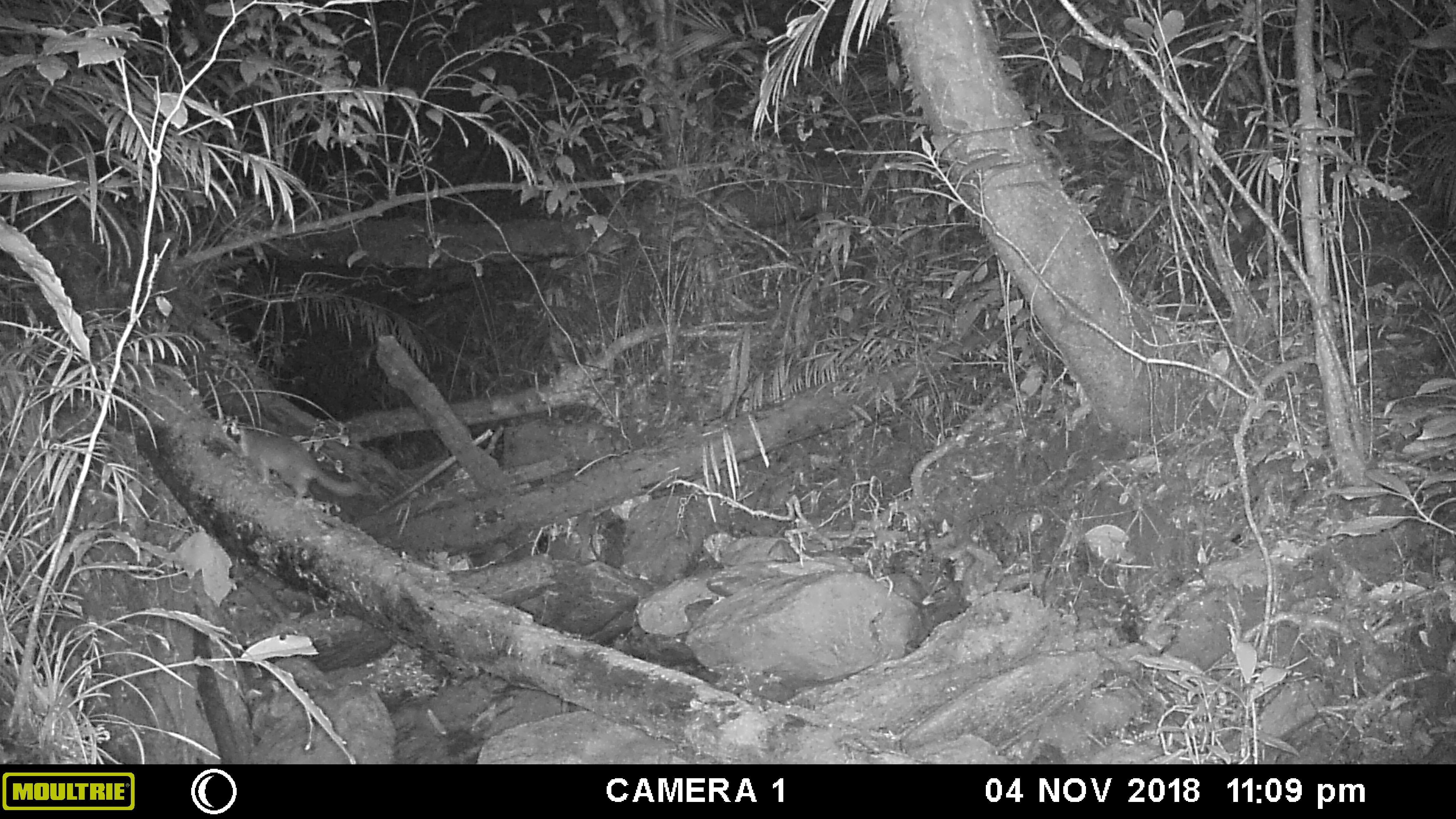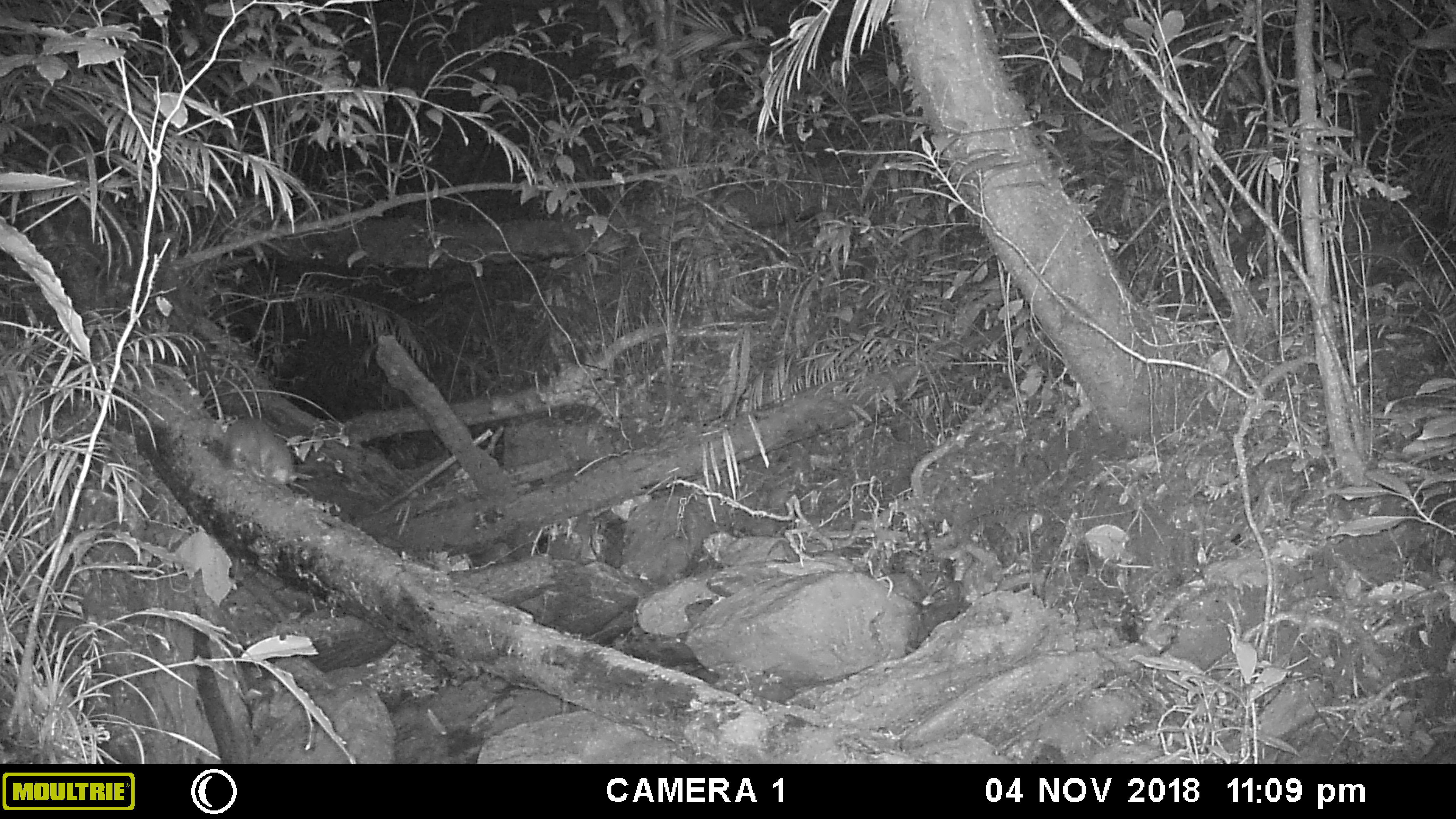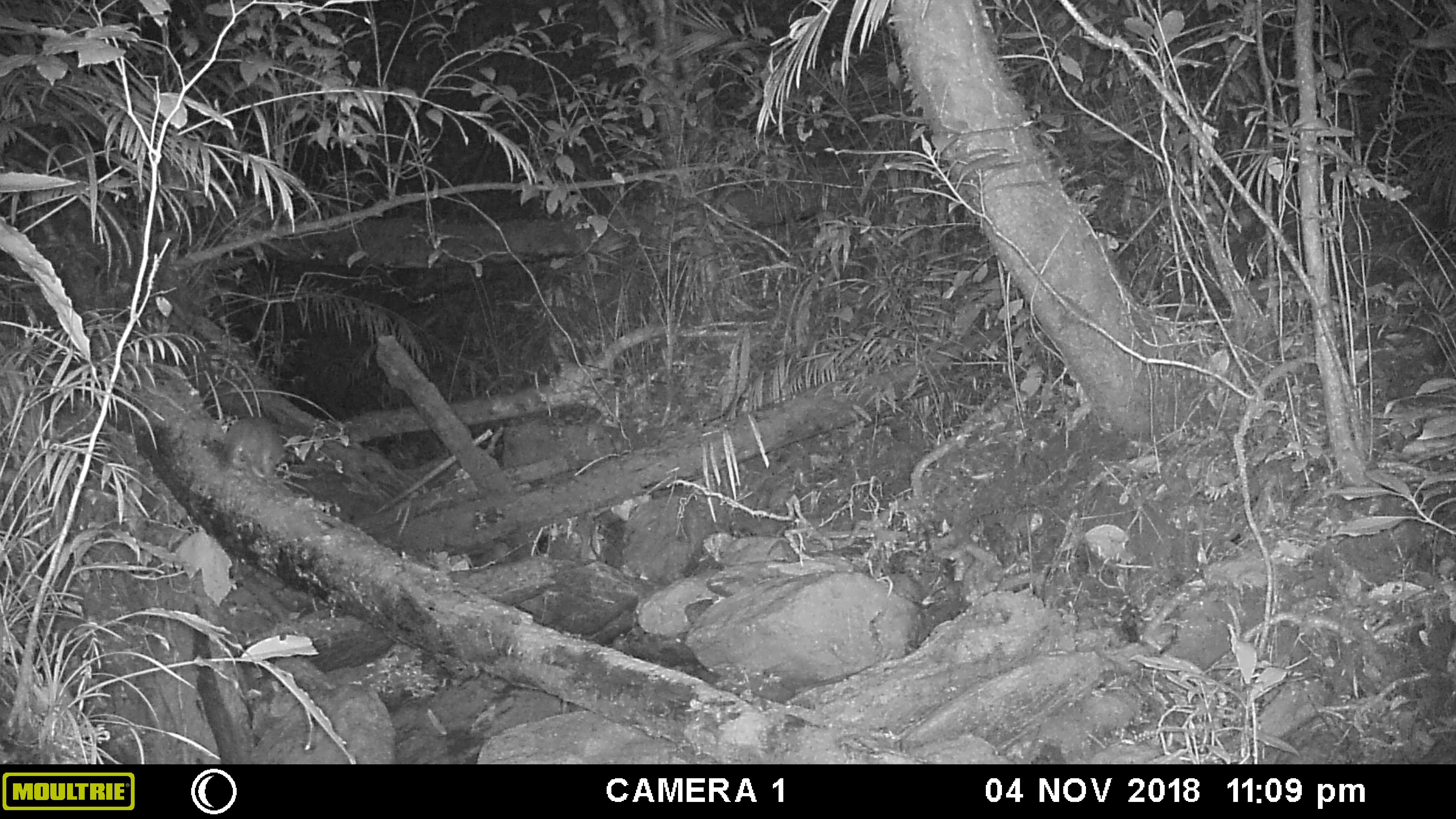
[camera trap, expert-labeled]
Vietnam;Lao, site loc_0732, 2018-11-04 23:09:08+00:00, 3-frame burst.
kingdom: Animalia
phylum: Chordata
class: Mammalia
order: Carnivora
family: Mustelidae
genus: Melogale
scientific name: Melogale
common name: ferret badger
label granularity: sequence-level